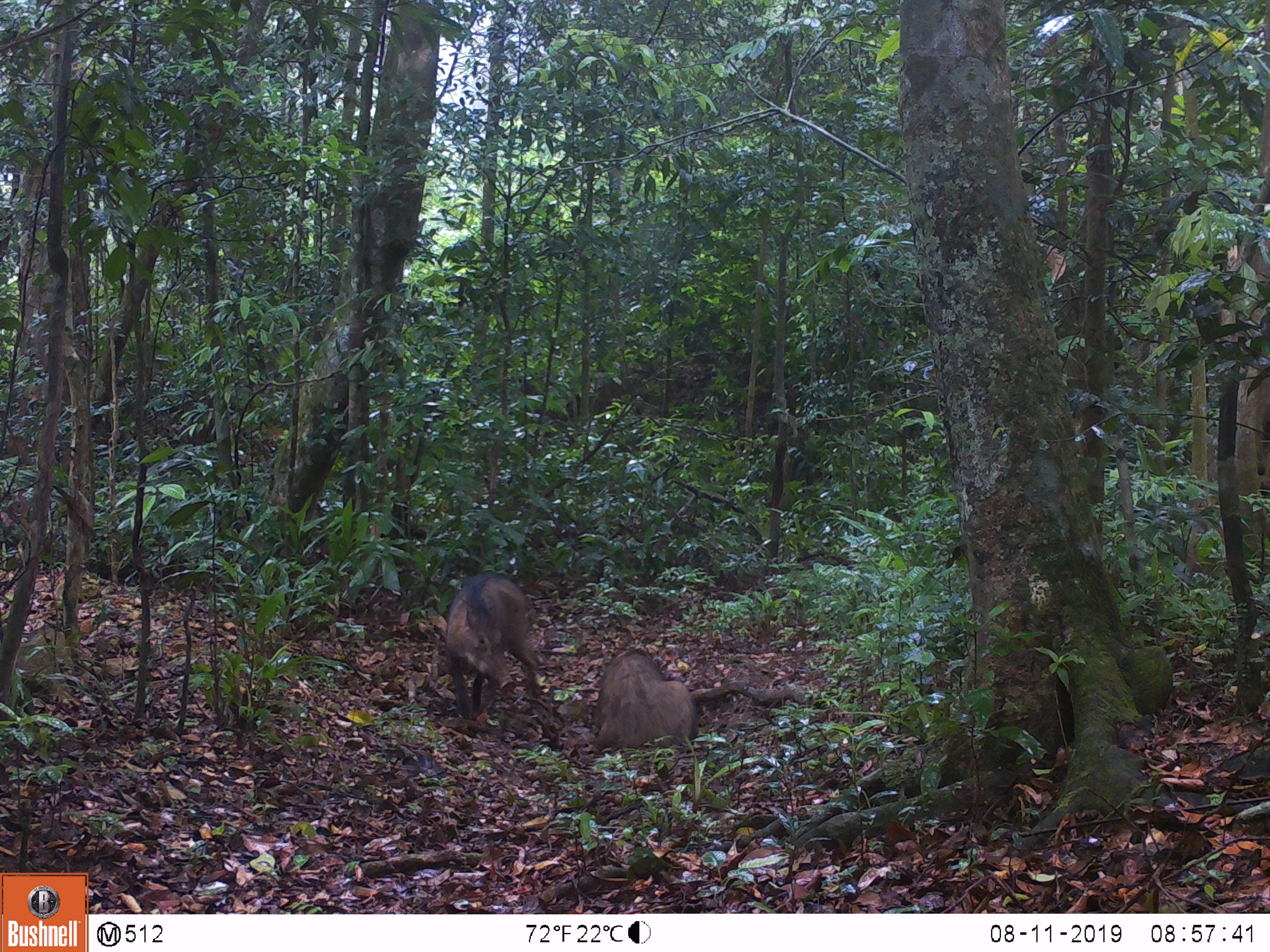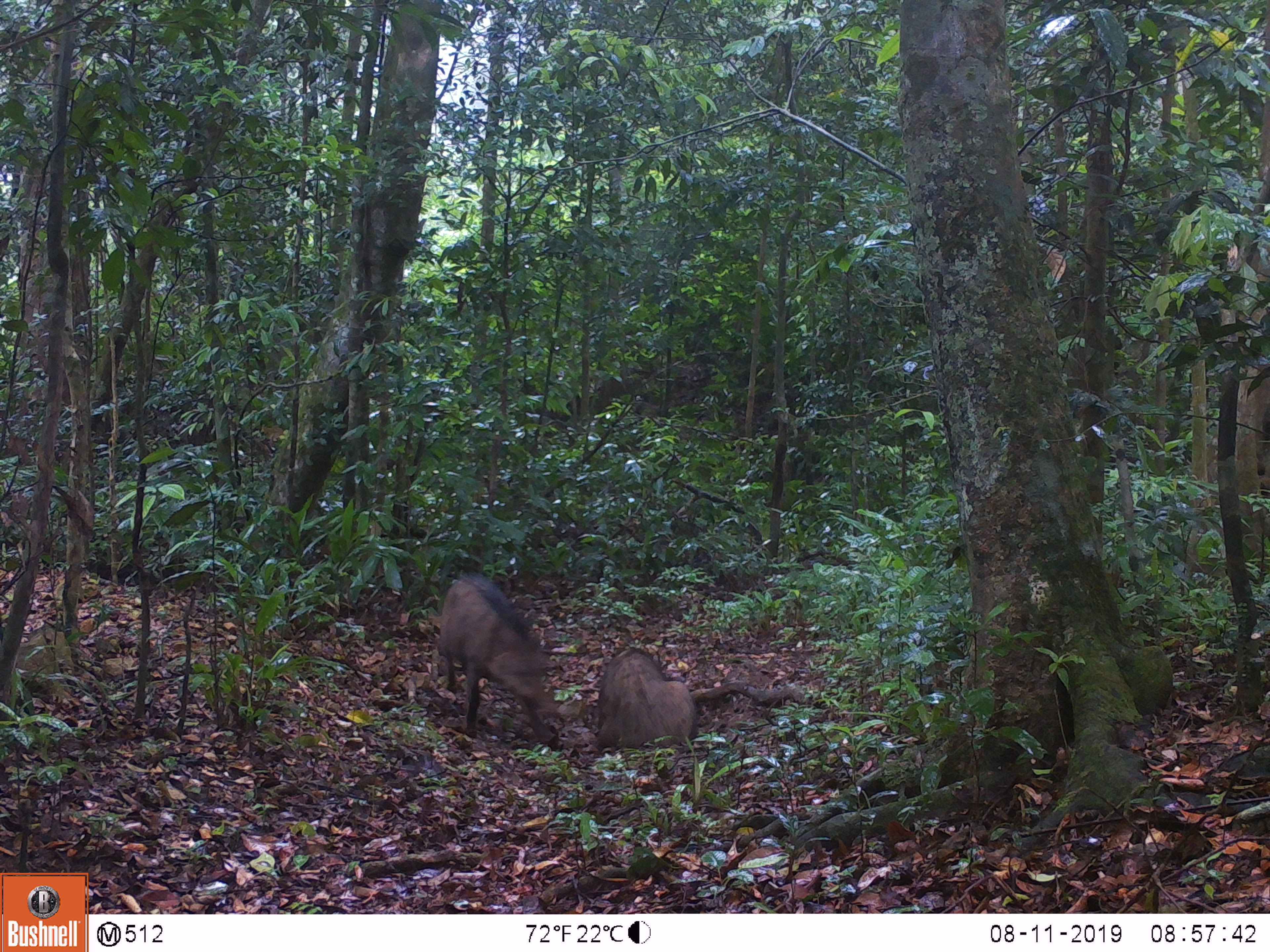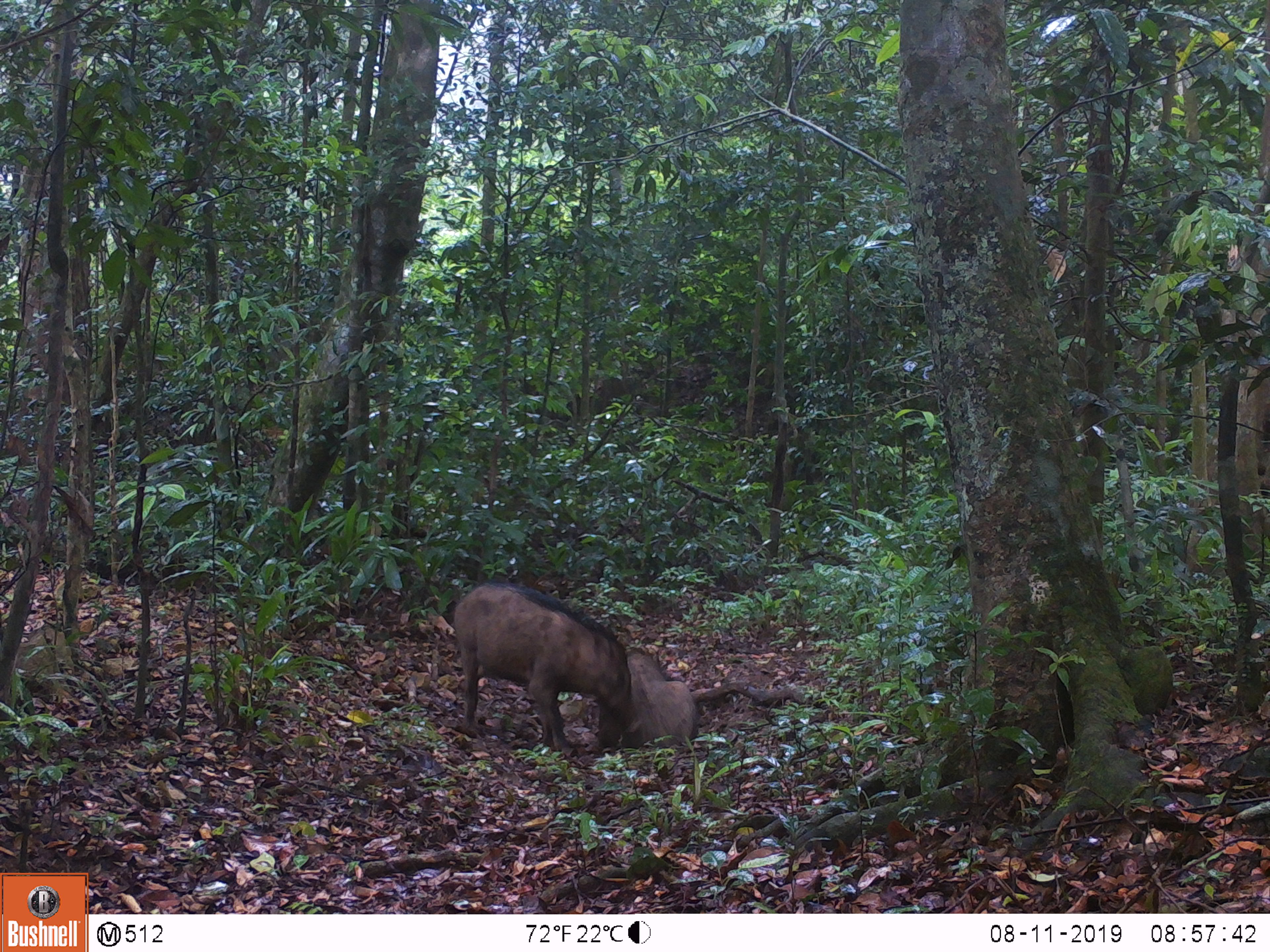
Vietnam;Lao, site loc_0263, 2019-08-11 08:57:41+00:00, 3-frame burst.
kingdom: Animalia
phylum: Chordata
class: Mammalia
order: Artiodactyla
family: Suidae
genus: Sus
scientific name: Sus scrofa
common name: eurasian wild pig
Eurasian wild pig (Sus scrofa). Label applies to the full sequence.